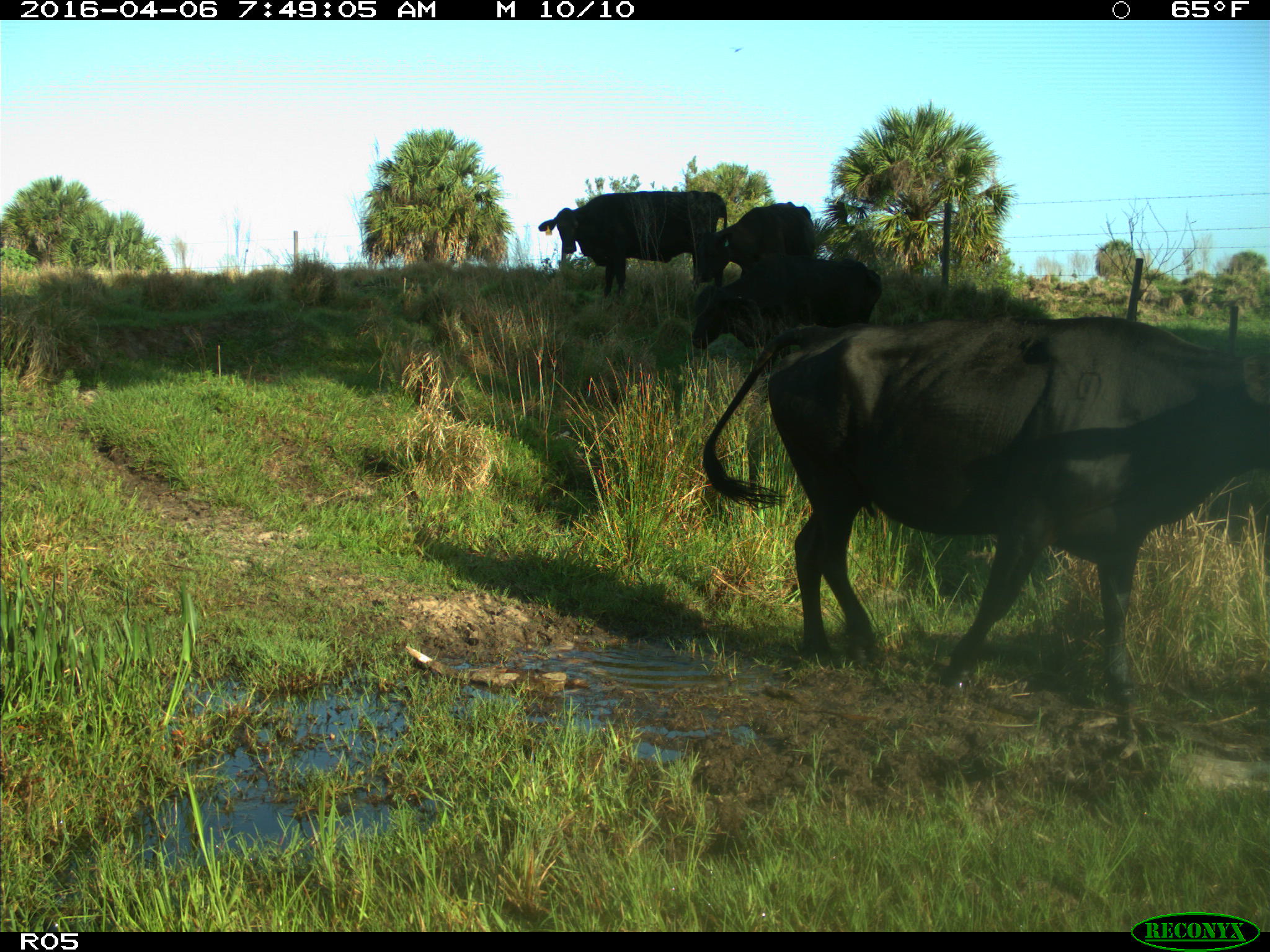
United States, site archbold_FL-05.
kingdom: Animalia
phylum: Chordata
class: Mammalia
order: Artiodactyla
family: Bovidae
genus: Bos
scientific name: Bos taurus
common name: domestic cow